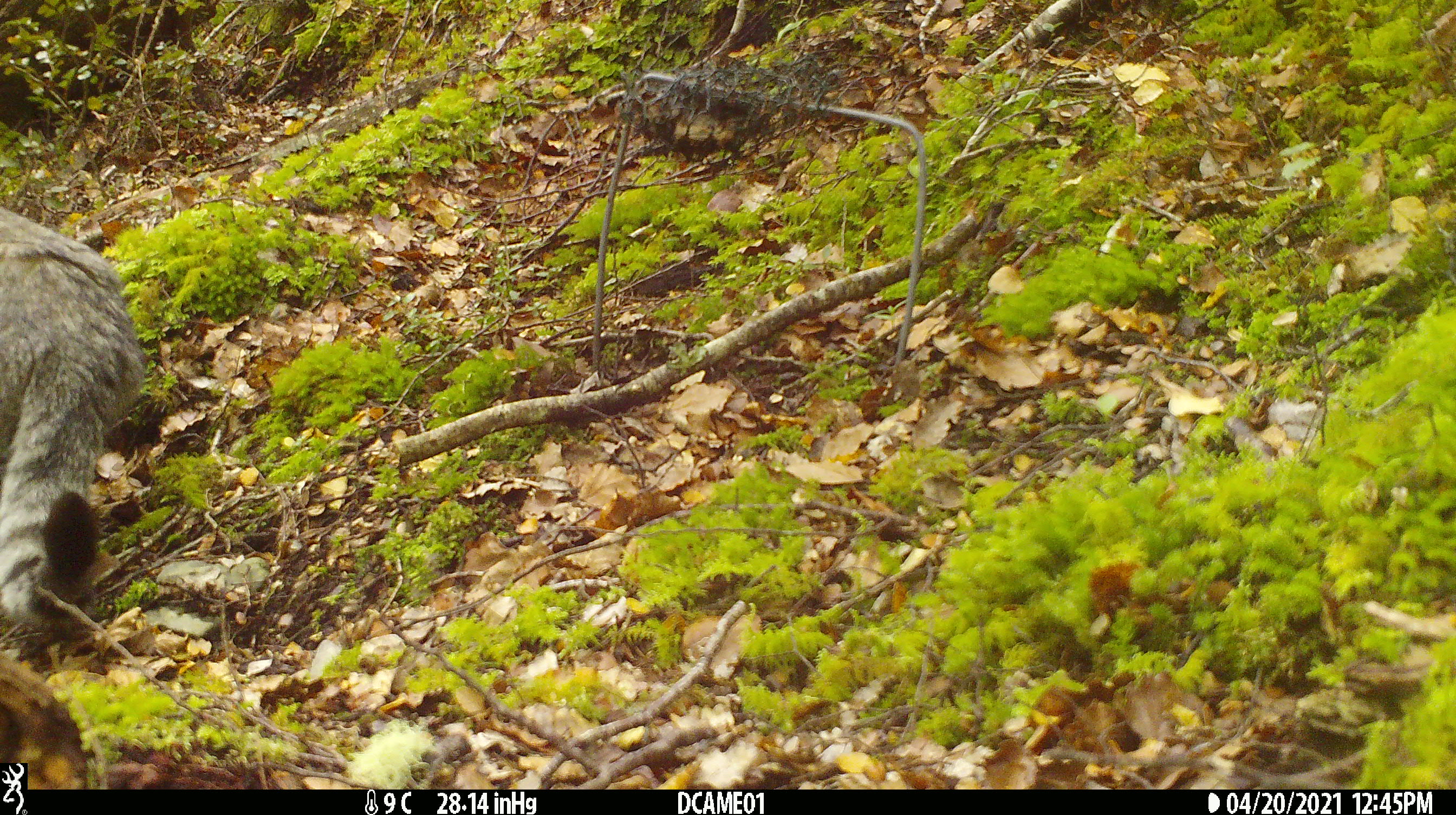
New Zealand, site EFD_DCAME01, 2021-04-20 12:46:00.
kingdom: Animalia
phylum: Chordata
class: Mammalia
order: Carnivora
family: Felidae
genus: Felis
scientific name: Felis catus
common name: domestic cat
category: cat